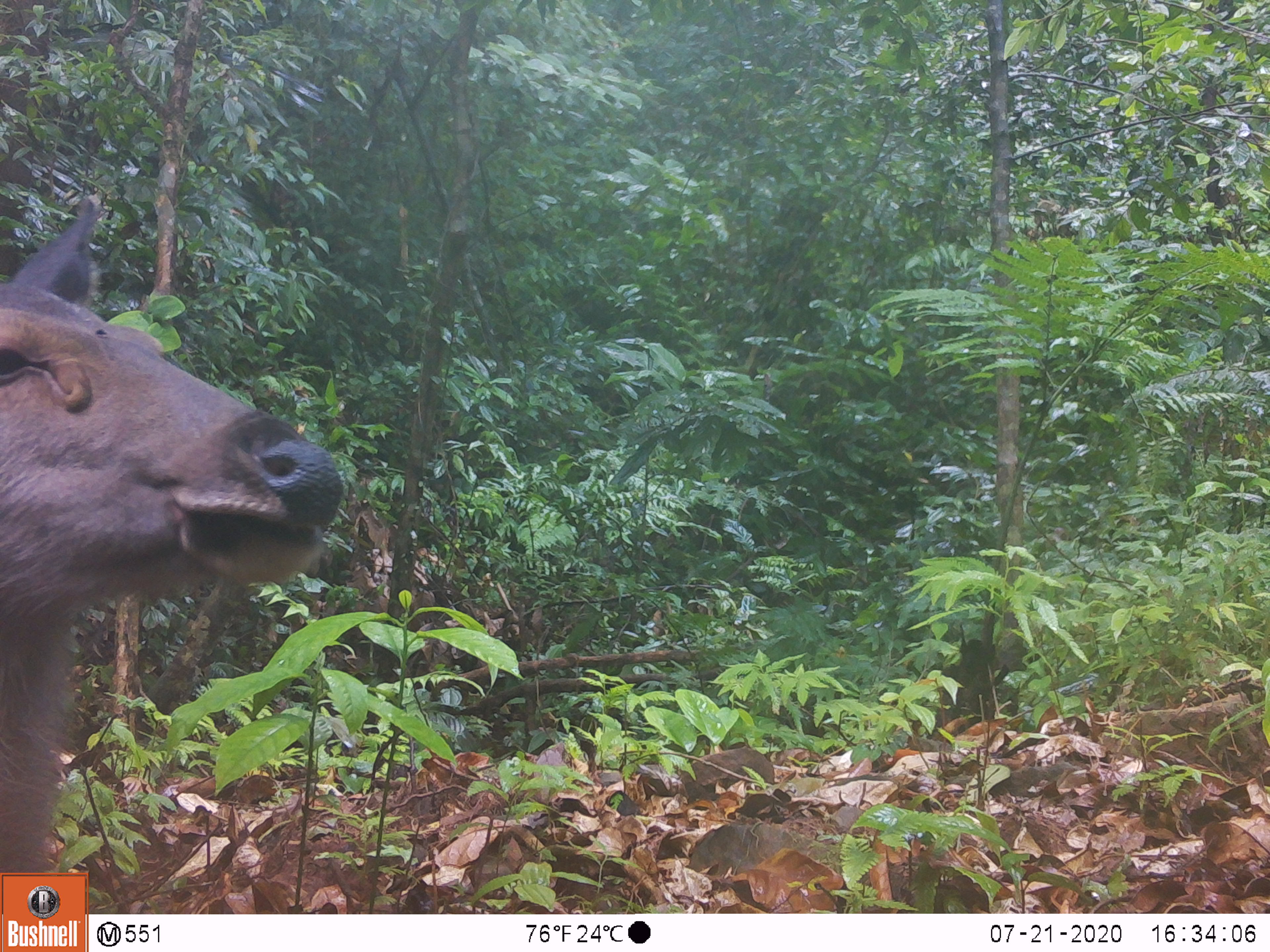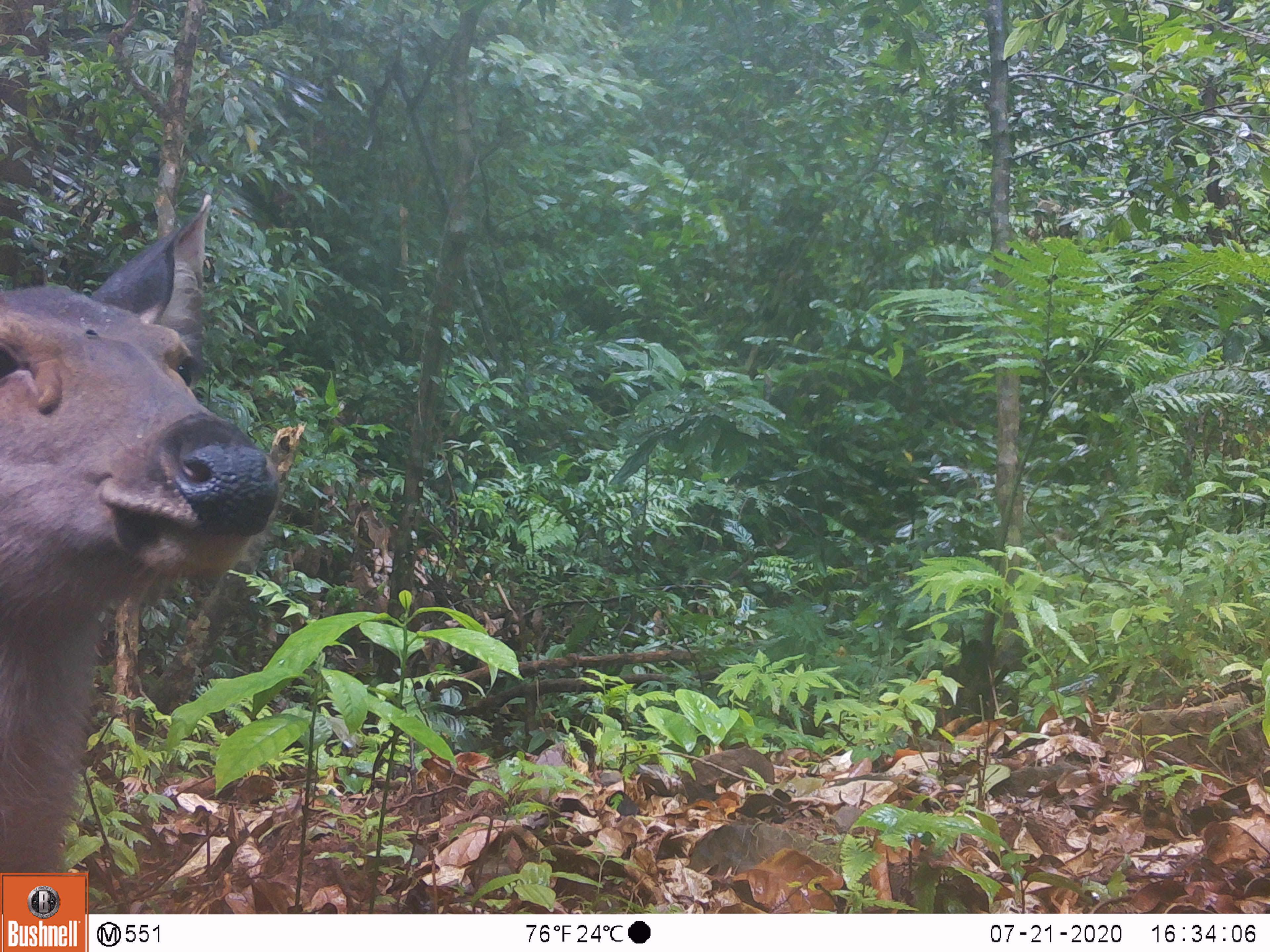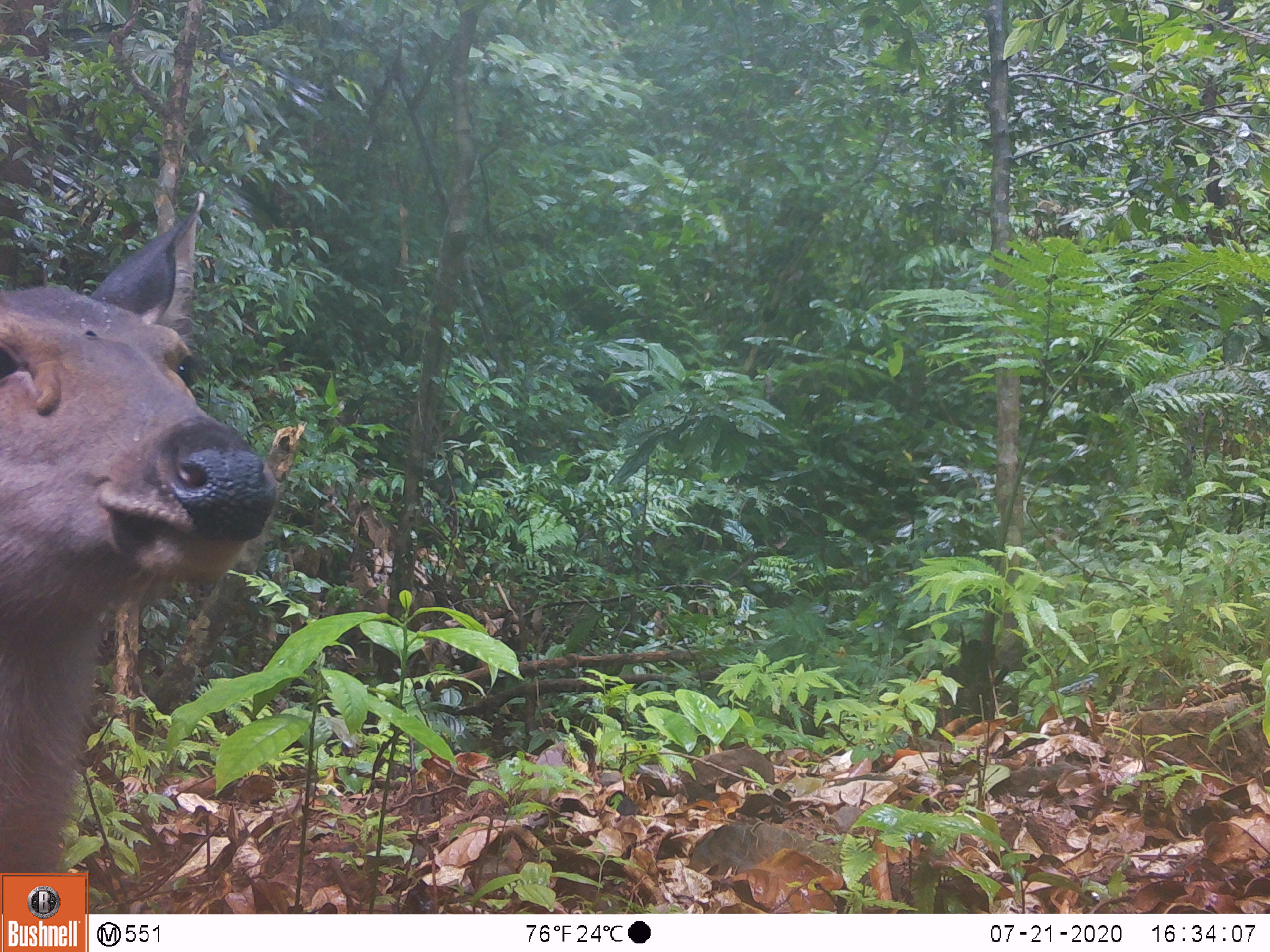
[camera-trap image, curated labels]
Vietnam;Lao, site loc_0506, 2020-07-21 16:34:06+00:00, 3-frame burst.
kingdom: Animalia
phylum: Chordata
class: Mammalia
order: Artiodactyla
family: Cervidae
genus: Rusa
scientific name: Rusa unicolor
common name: sambar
Sambar (Rusa unicolor). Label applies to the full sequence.